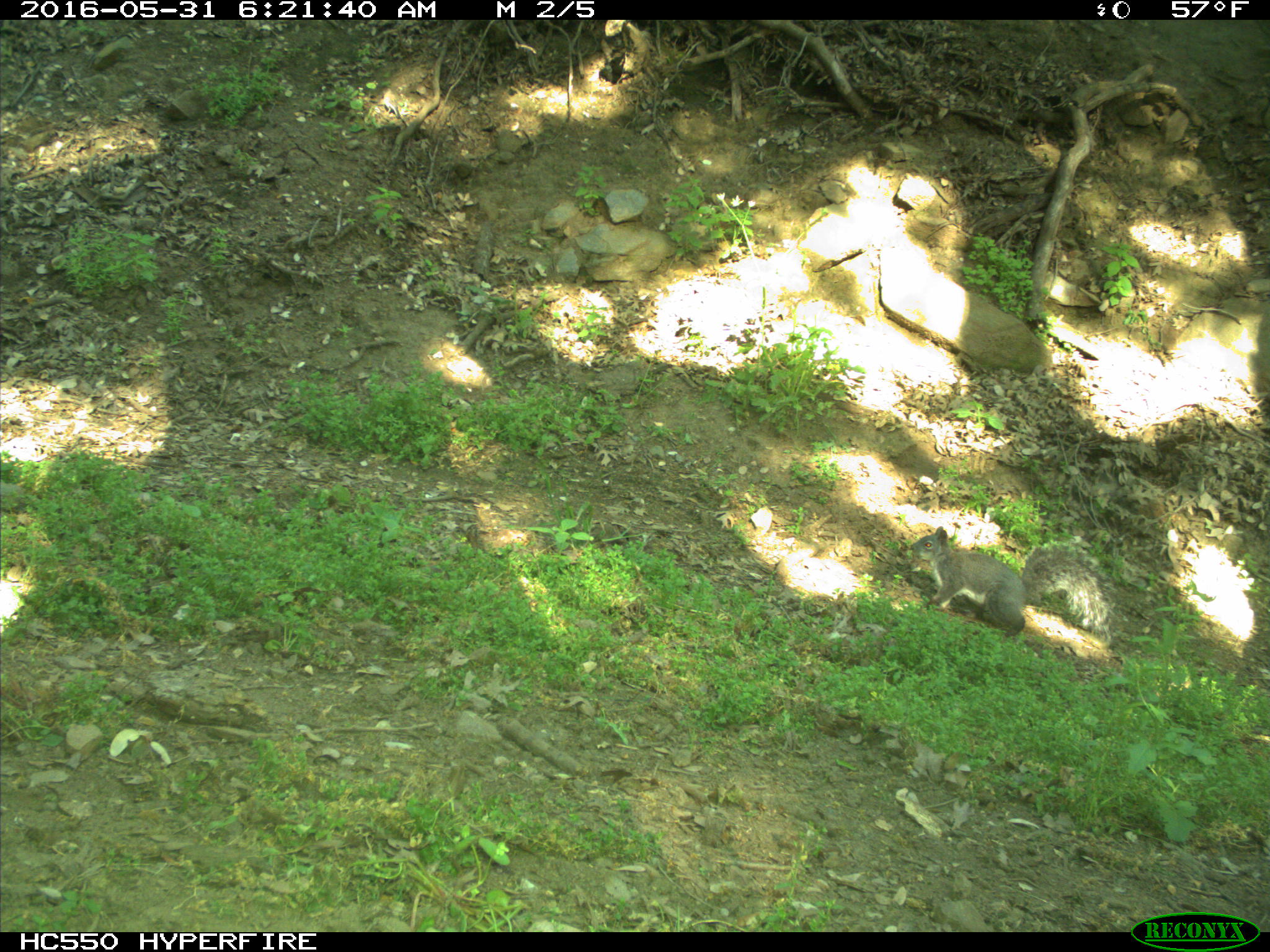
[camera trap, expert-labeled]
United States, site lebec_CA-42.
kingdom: Animalia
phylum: Chordata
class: Mammalia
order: Rodentia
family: Sciuridae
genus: Sciurus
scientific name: Sciurus carolinensis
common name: eastern gray squirrel